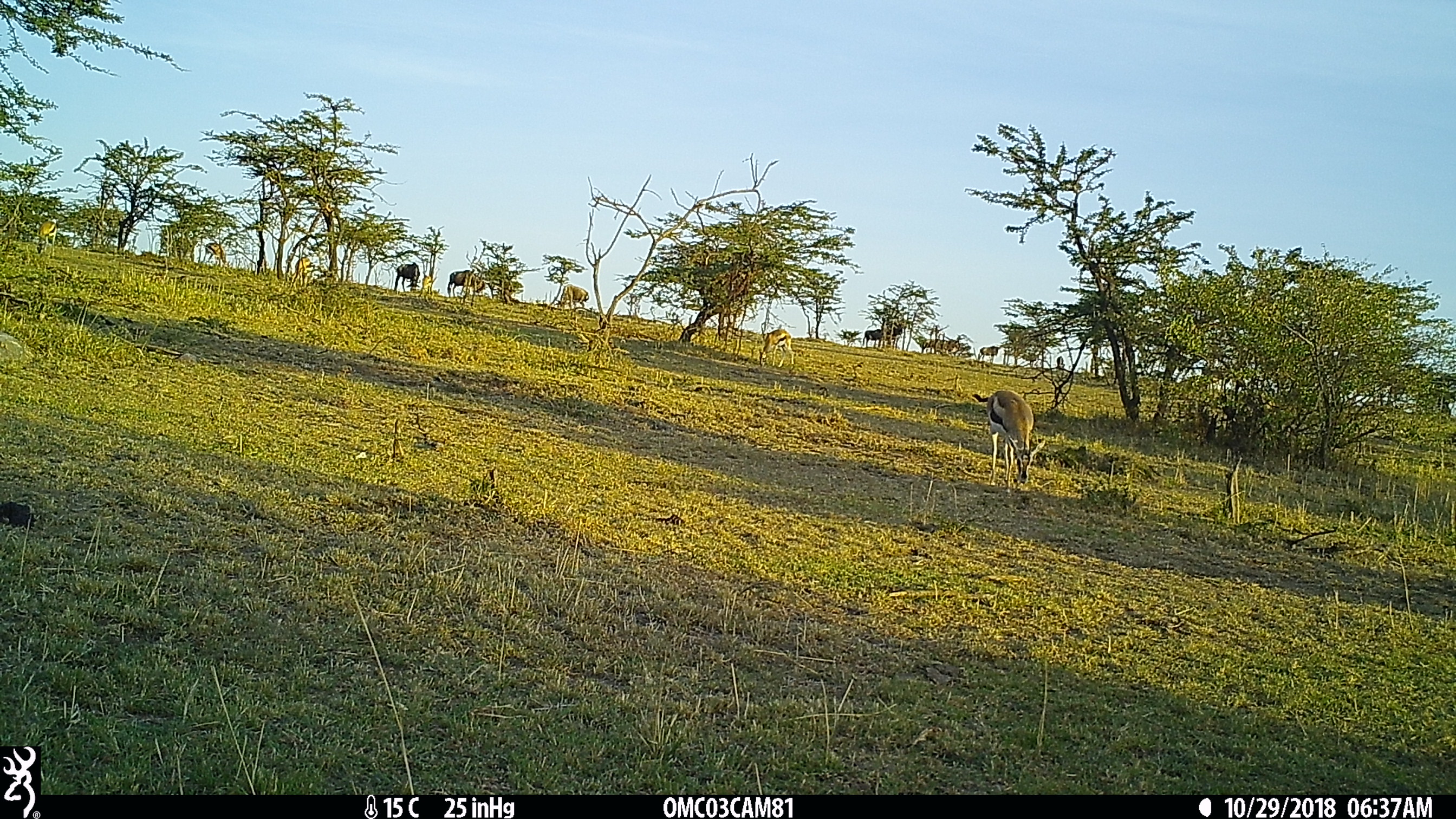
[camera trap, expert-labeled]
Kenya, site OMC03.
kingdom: Animalia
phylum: Chordata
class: Mammalia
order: Artiodactyla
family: Bovidae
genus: Connochaetes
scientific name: Connochaetes taurinus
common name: blue wildebeest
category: wildebeest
Wildebeest (blue wildebeest) (Connochaetes taurinus).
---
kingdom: Animalia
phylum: Chordata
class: Mammalia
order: Artiodactyla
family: Bovidae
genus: Eudorcas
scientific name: Eudorcas thomsonii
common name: thomon's gazelle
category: gazelle thomsons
Gazelle thomsons (thomon's gazelle) (Eudorcas thomsonii).